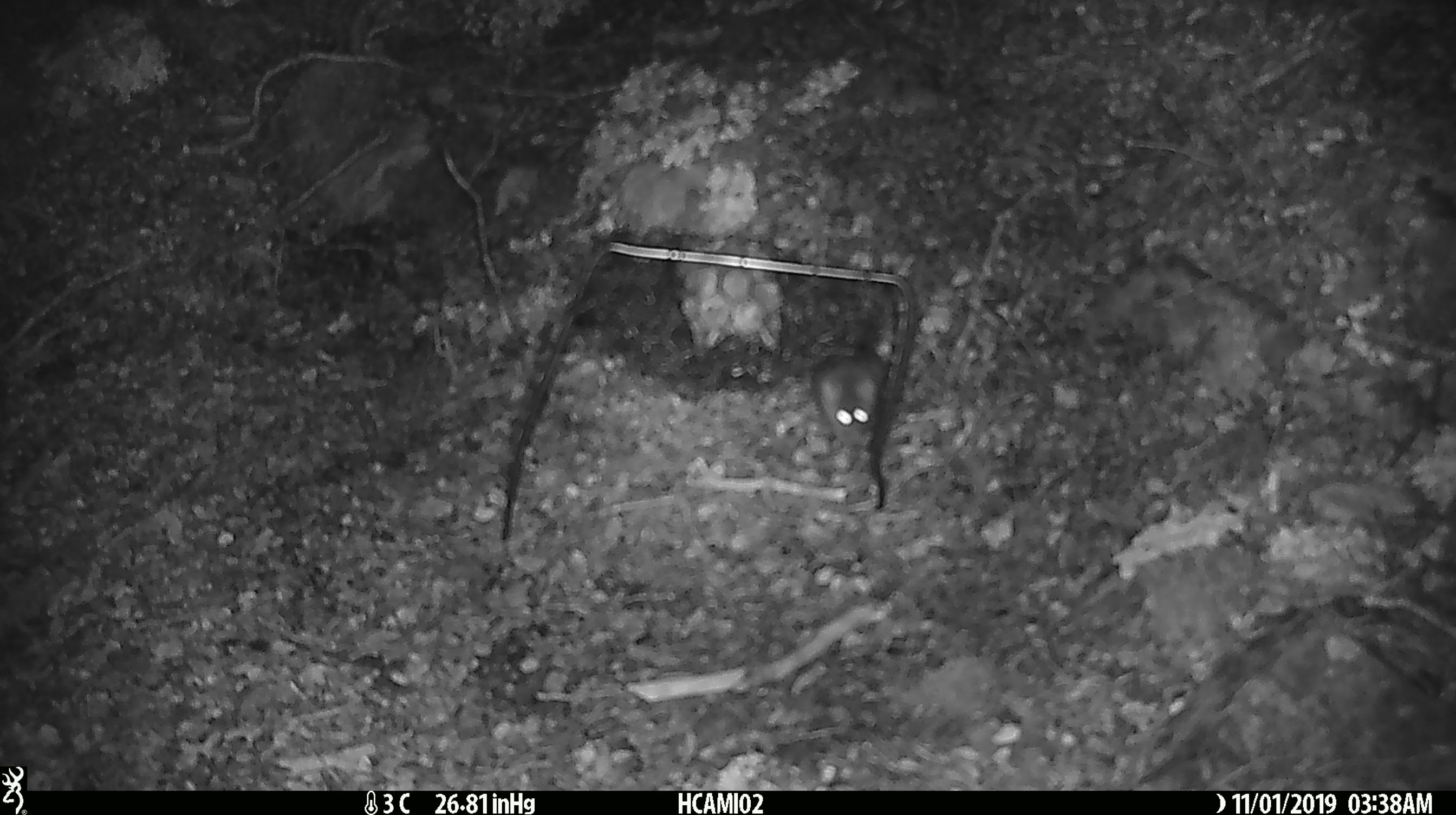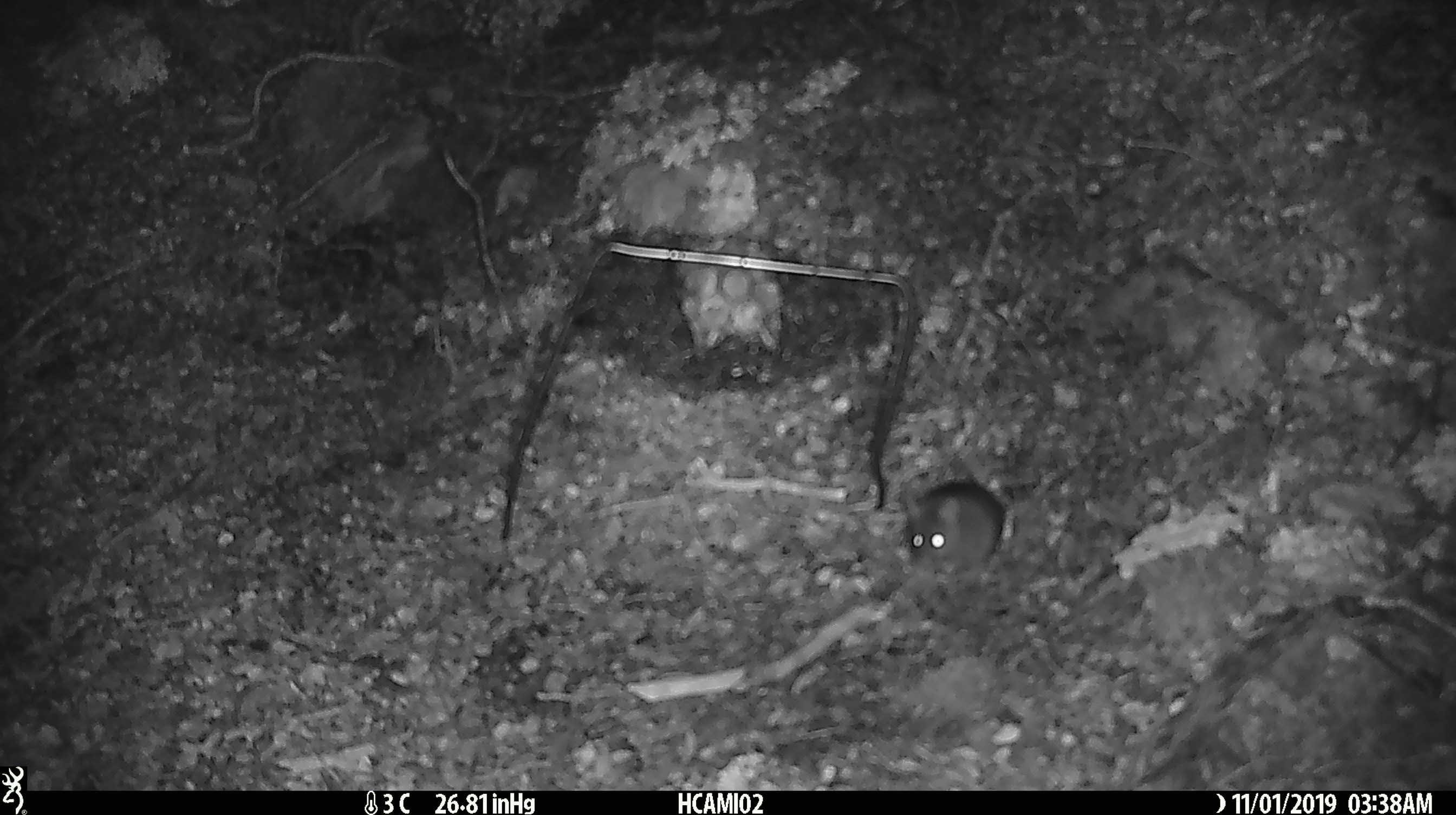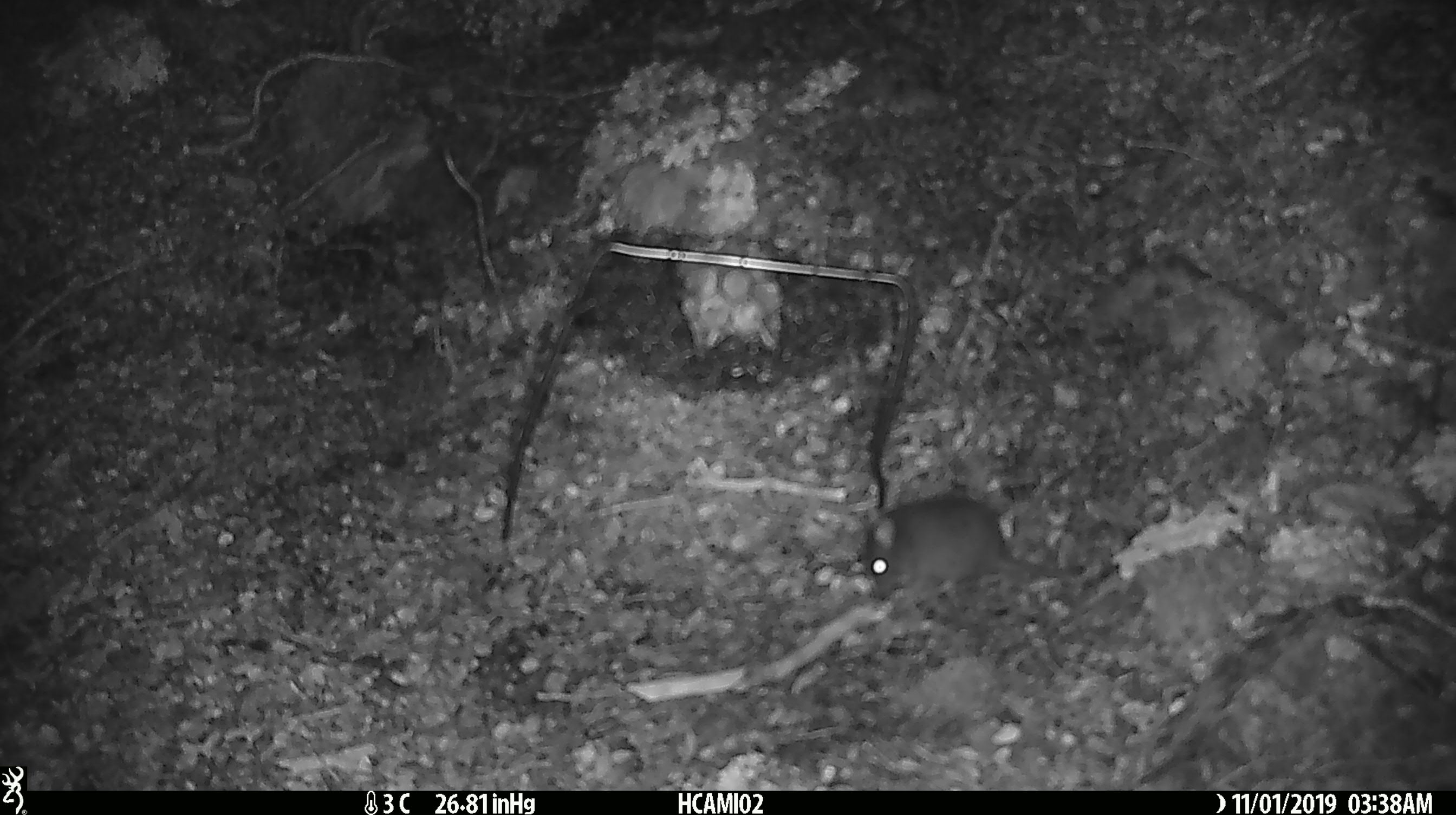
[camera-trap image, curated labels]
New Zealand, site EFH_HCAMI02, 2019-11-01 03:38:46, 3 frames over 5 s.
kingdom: Animalia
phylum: Chordata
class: Mammalia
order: Rodentia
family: Muridae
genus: Mus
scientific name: Mus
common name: mouse